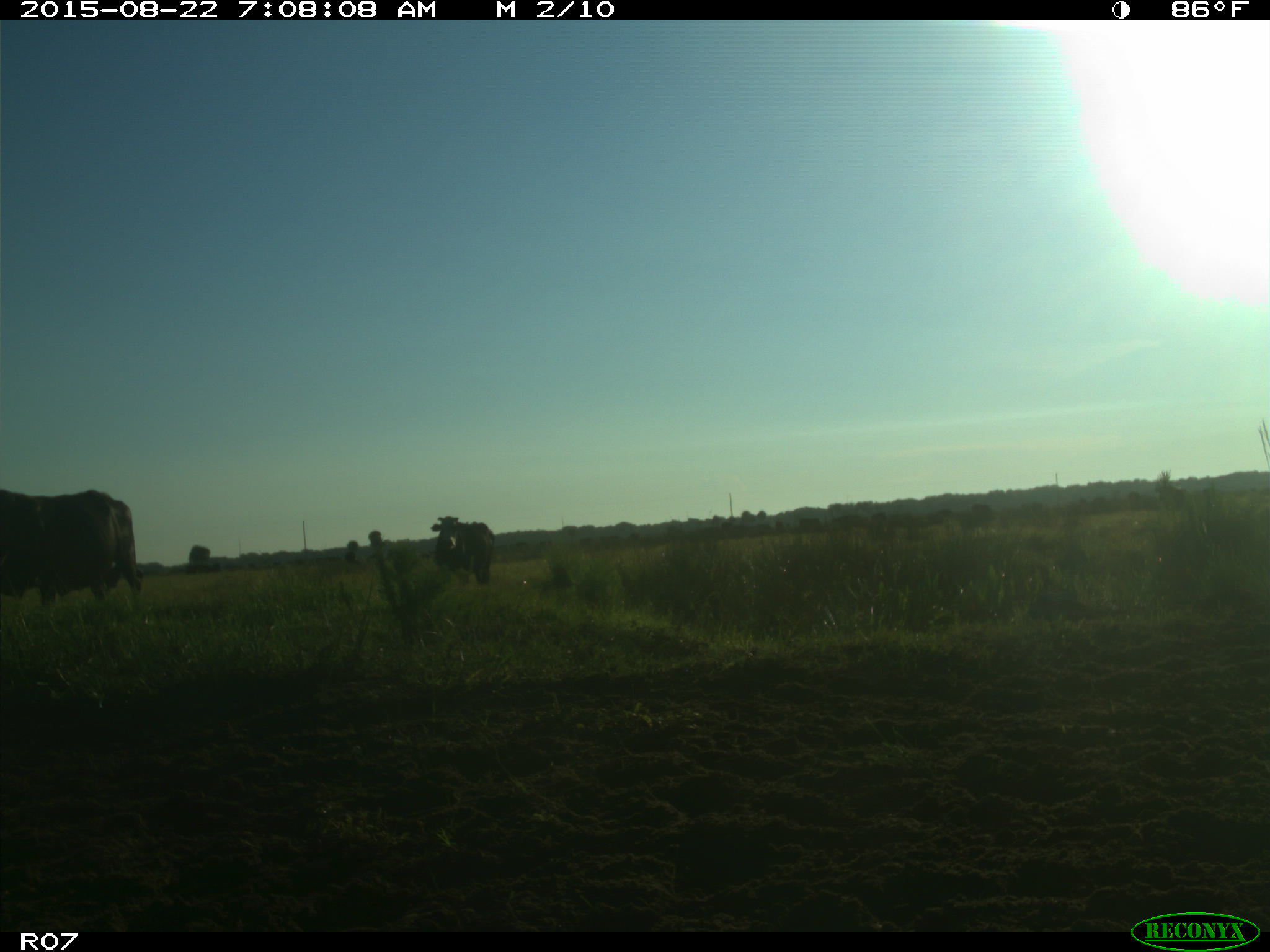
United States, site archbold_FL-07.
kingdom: Animalia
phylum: Chordata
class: Mammalia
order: Artiodactyla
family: Bovidae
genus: Bos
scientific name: Bos taurus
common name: domestic cow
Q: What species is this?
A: Bos taurus (domestic cow).